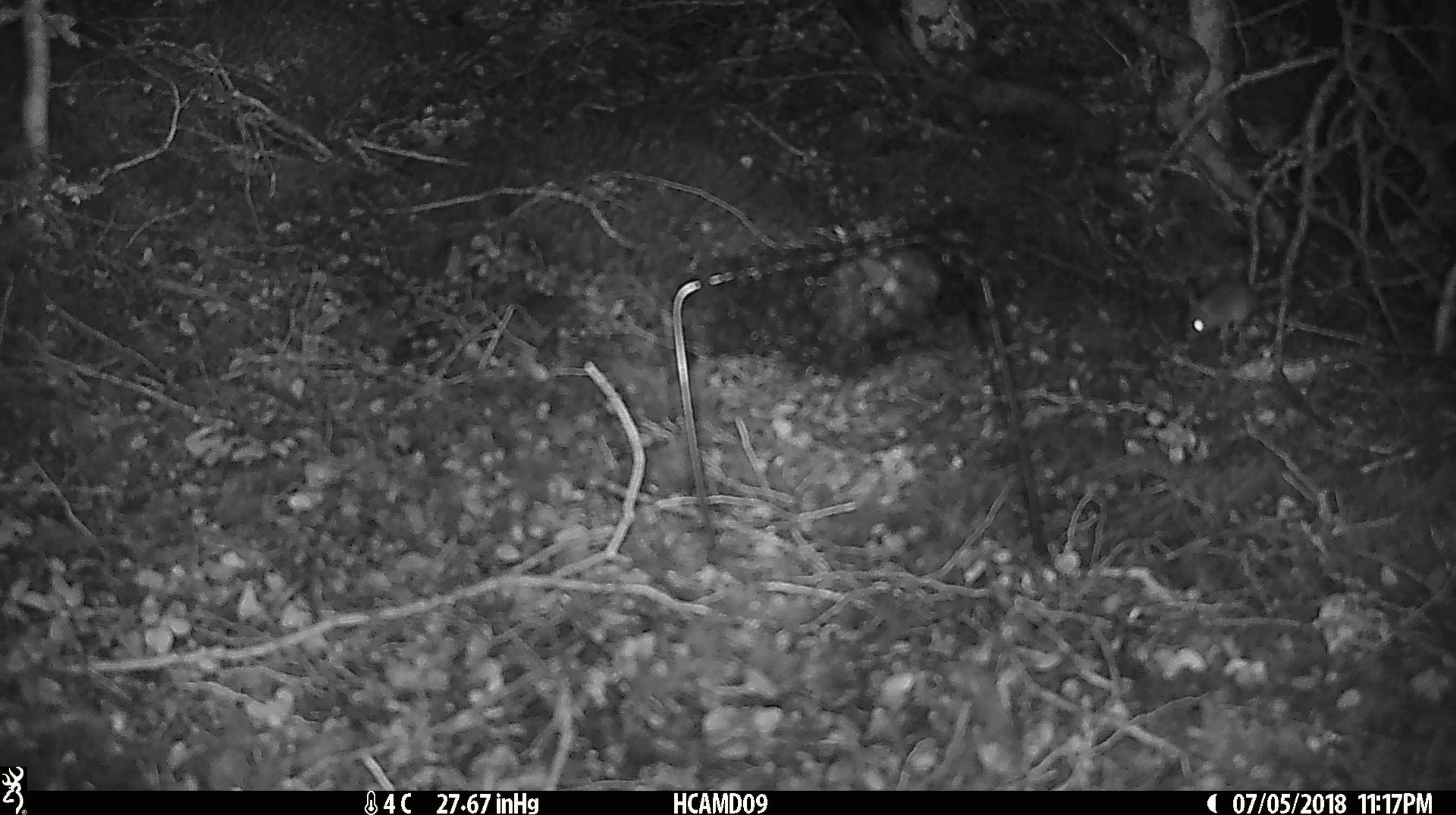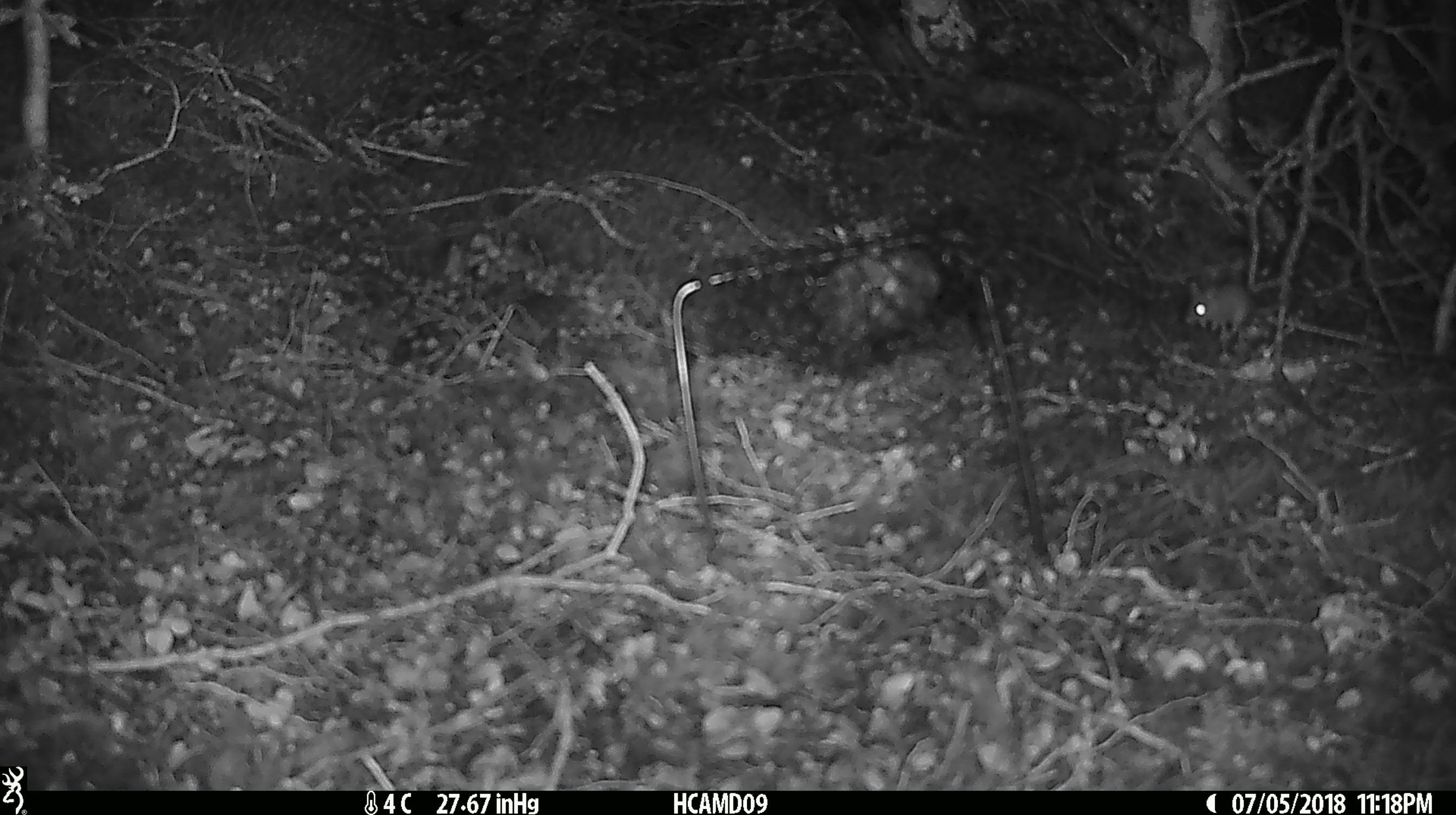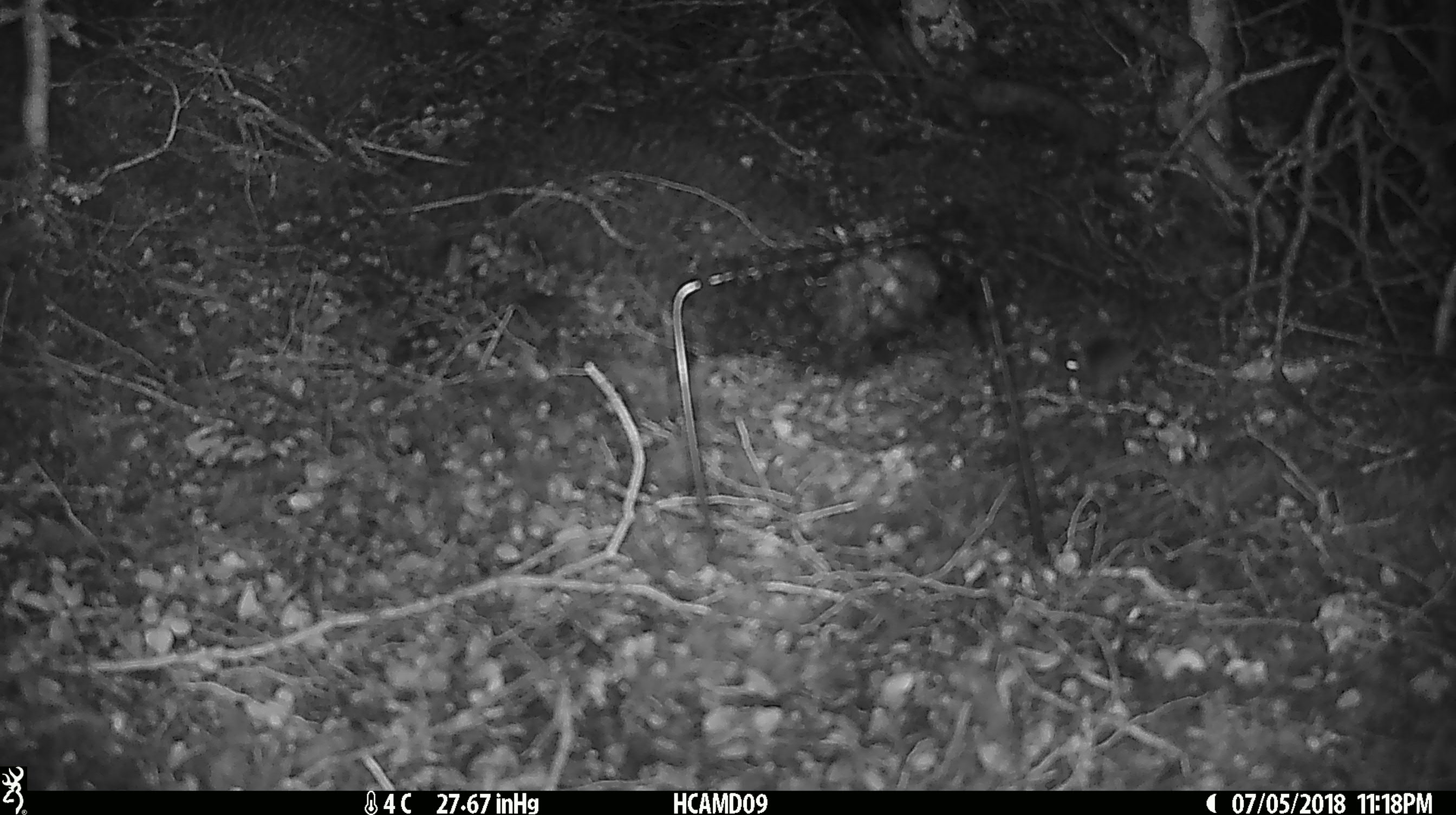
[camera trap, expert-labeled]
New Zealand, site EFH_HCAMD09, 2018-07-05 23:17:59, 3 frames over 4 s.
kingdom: Animalia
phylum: Chordata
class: Mammalia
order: Rodentia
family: Muridae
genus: Mus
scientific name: Mus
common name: mouse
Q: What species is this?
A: Mouse (Mus).